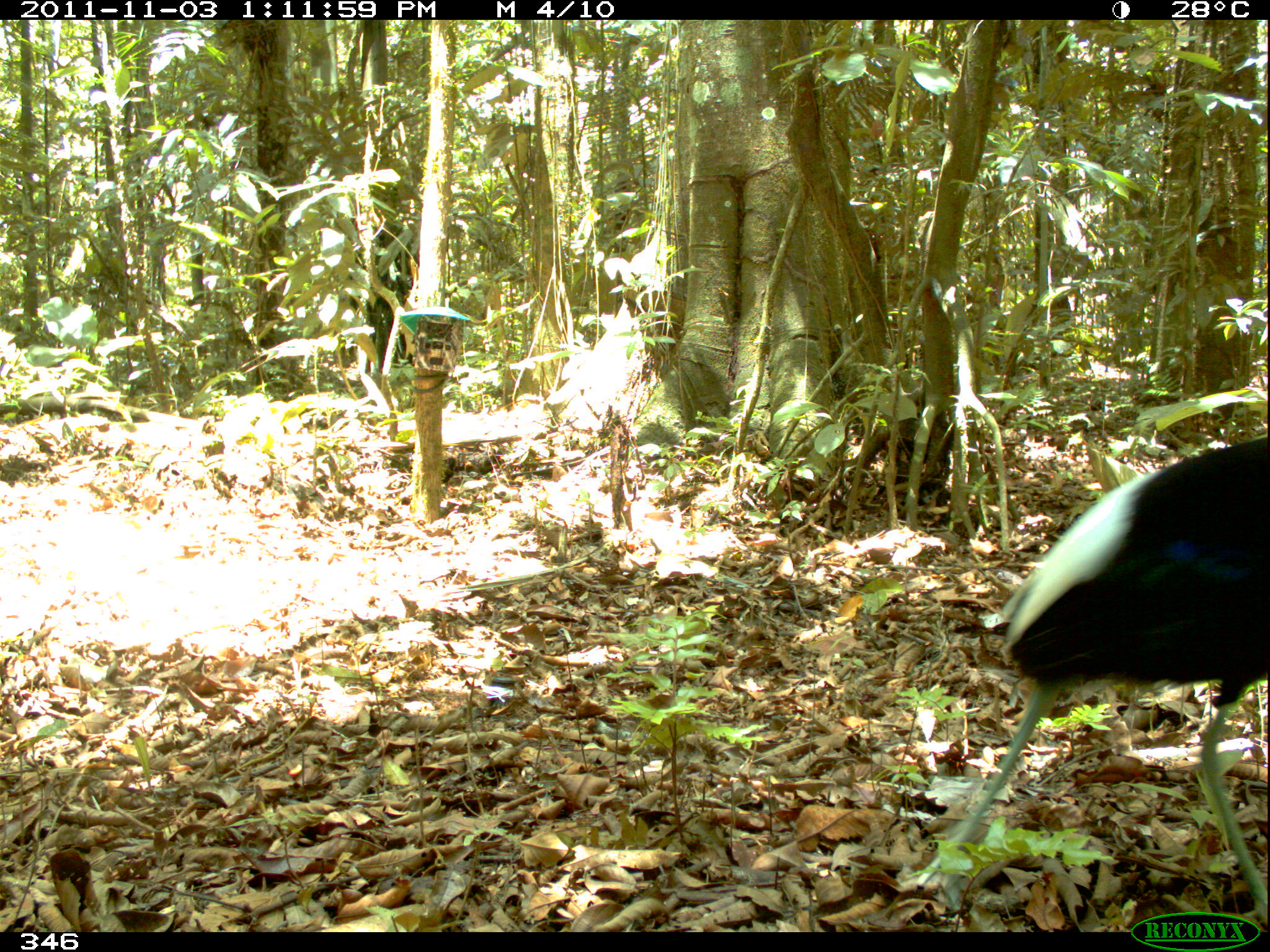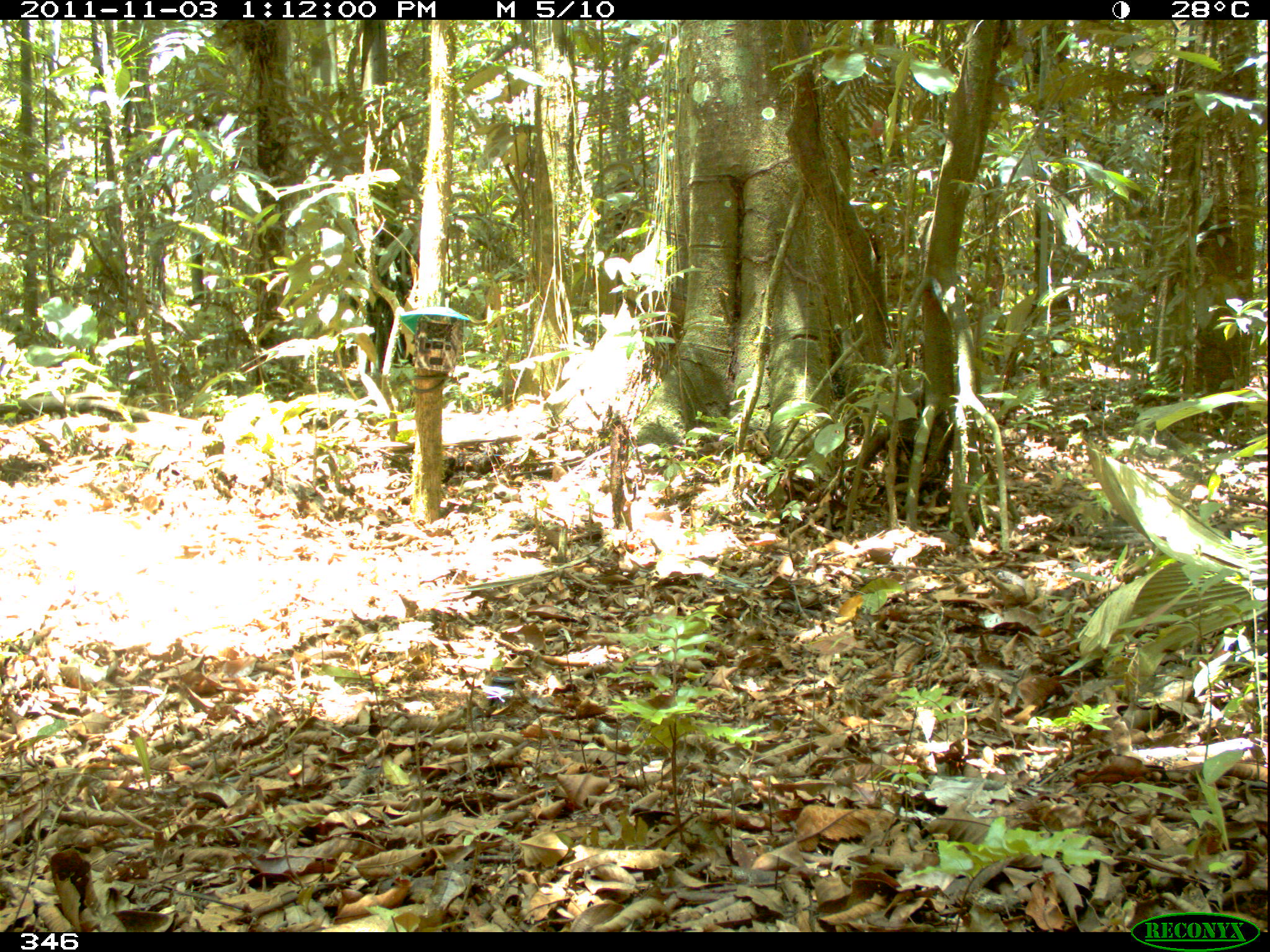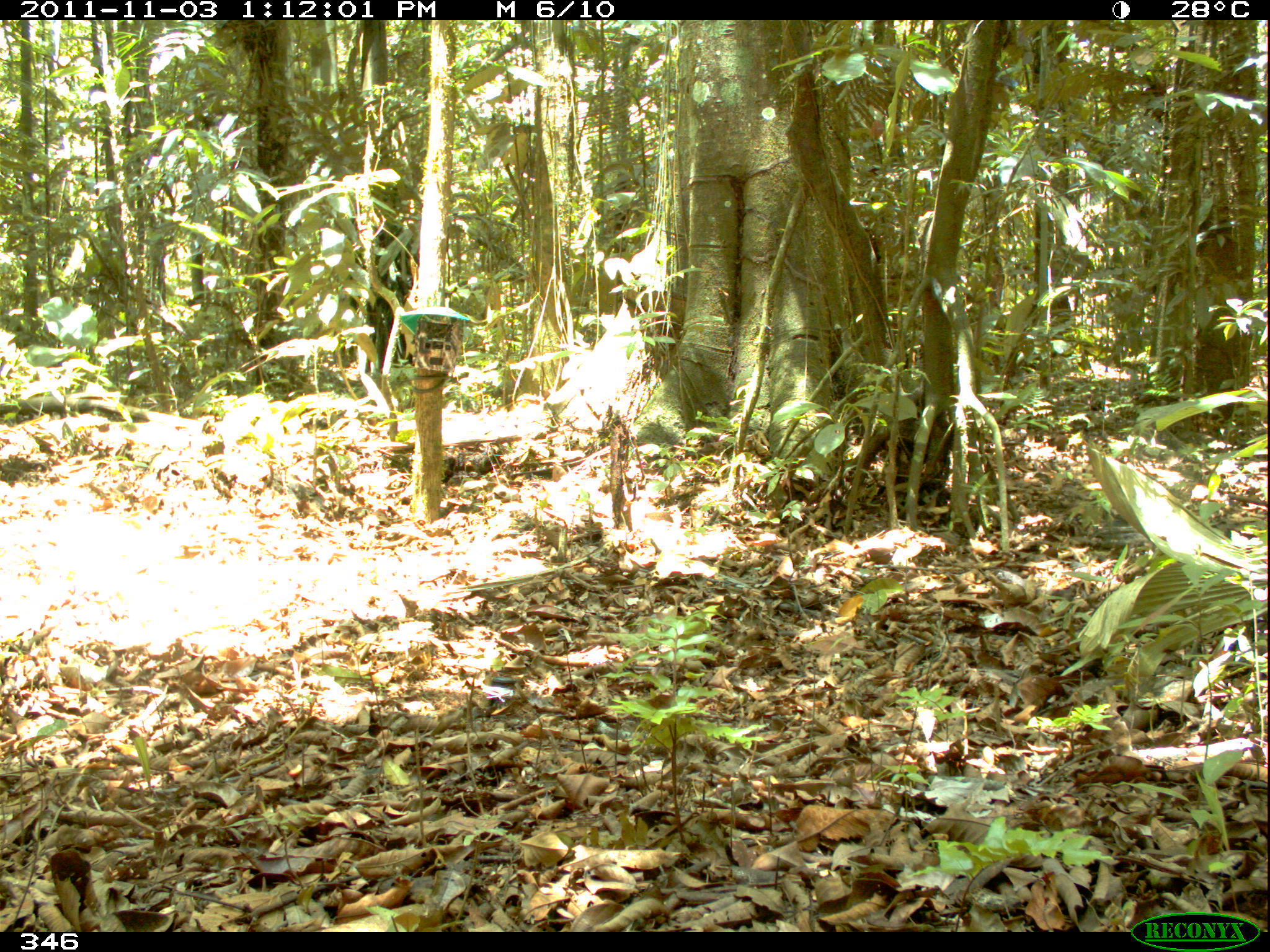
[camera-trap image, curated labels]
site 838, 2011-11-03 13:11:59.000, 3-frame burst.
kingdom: Animalia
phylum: Chordata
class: Aves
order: Gruiformes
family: Psophiidae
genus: Psophia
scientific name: Psophia leucoptera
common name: pale-winged trumpeter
Psophia leucoptera (pale-winged trumpeter).